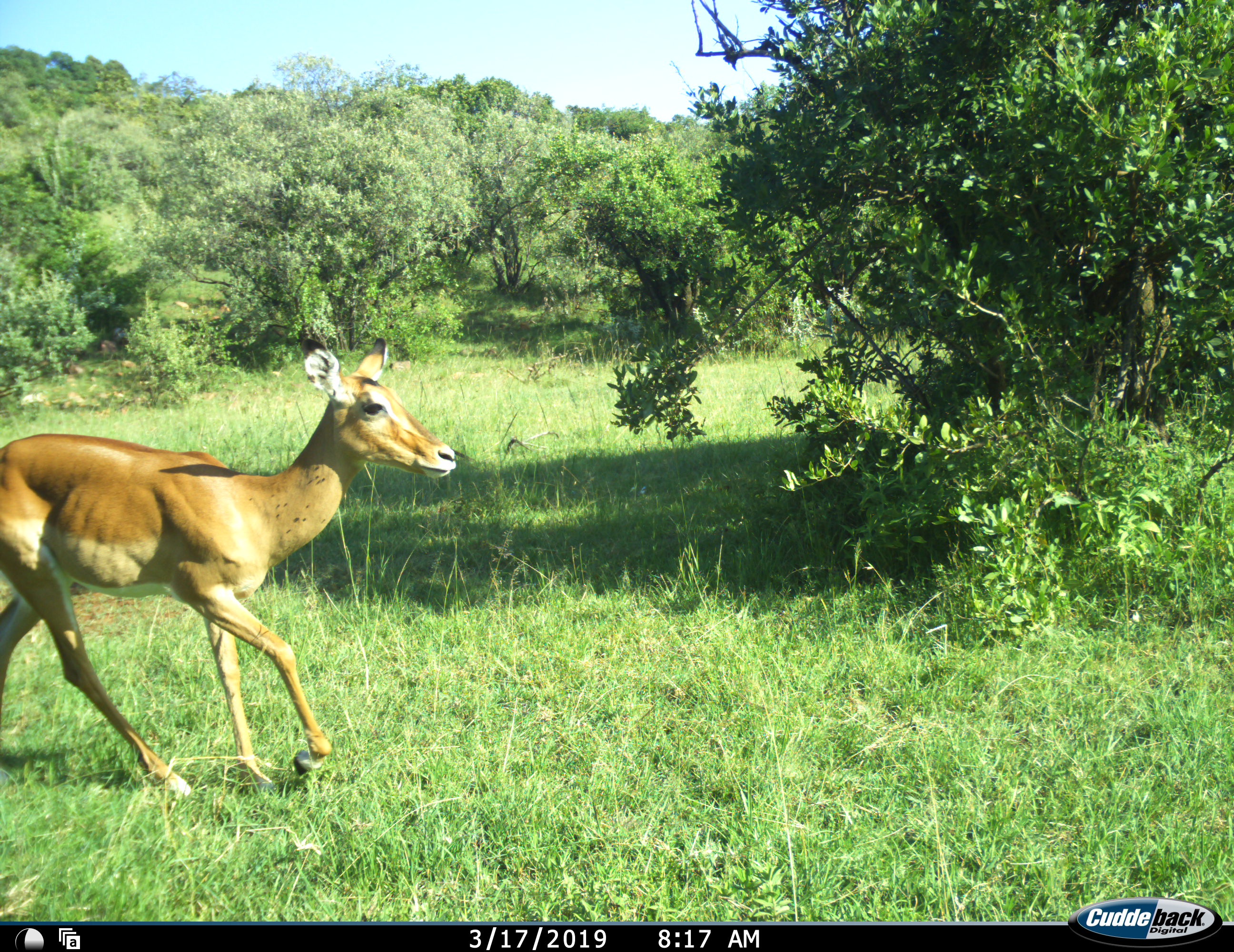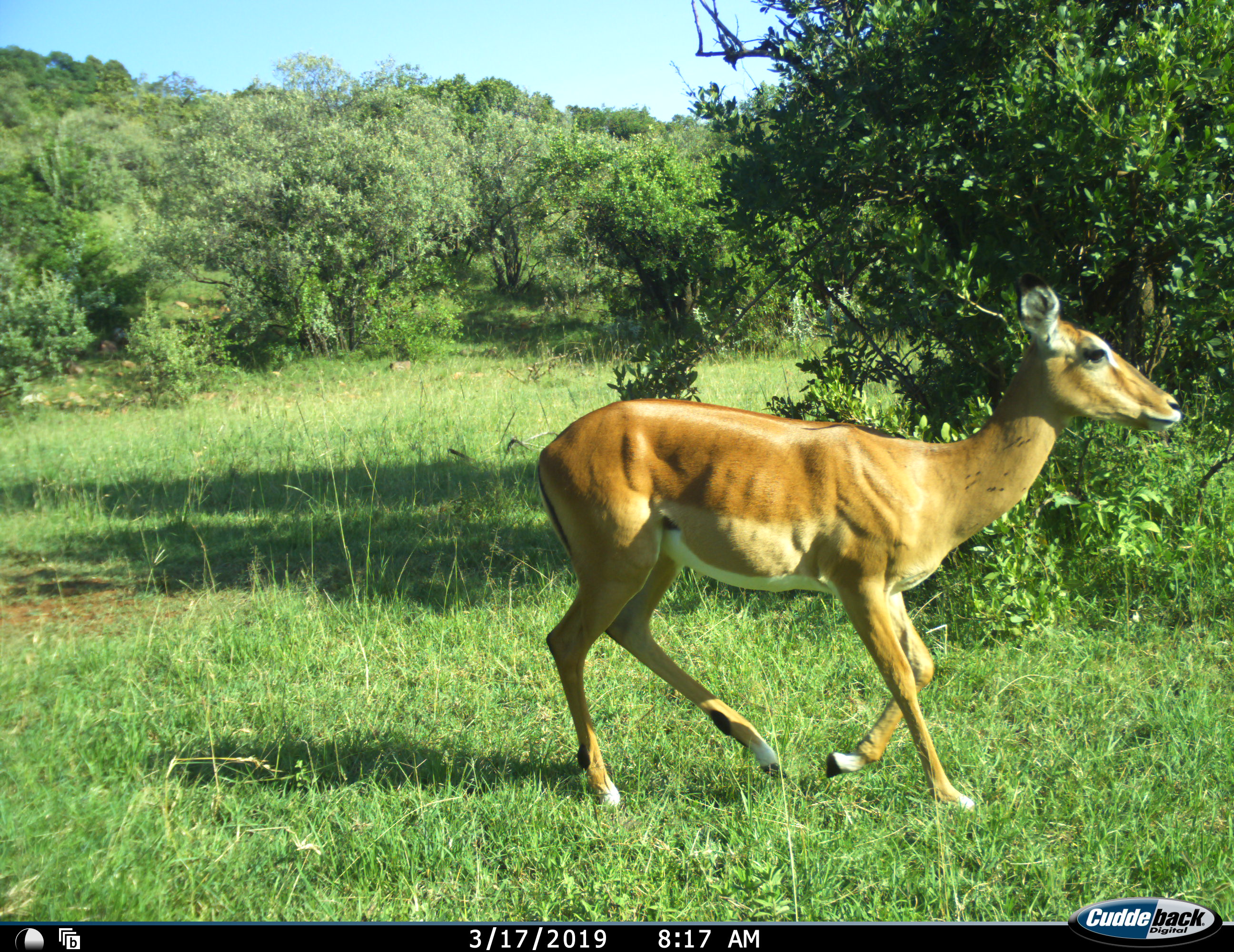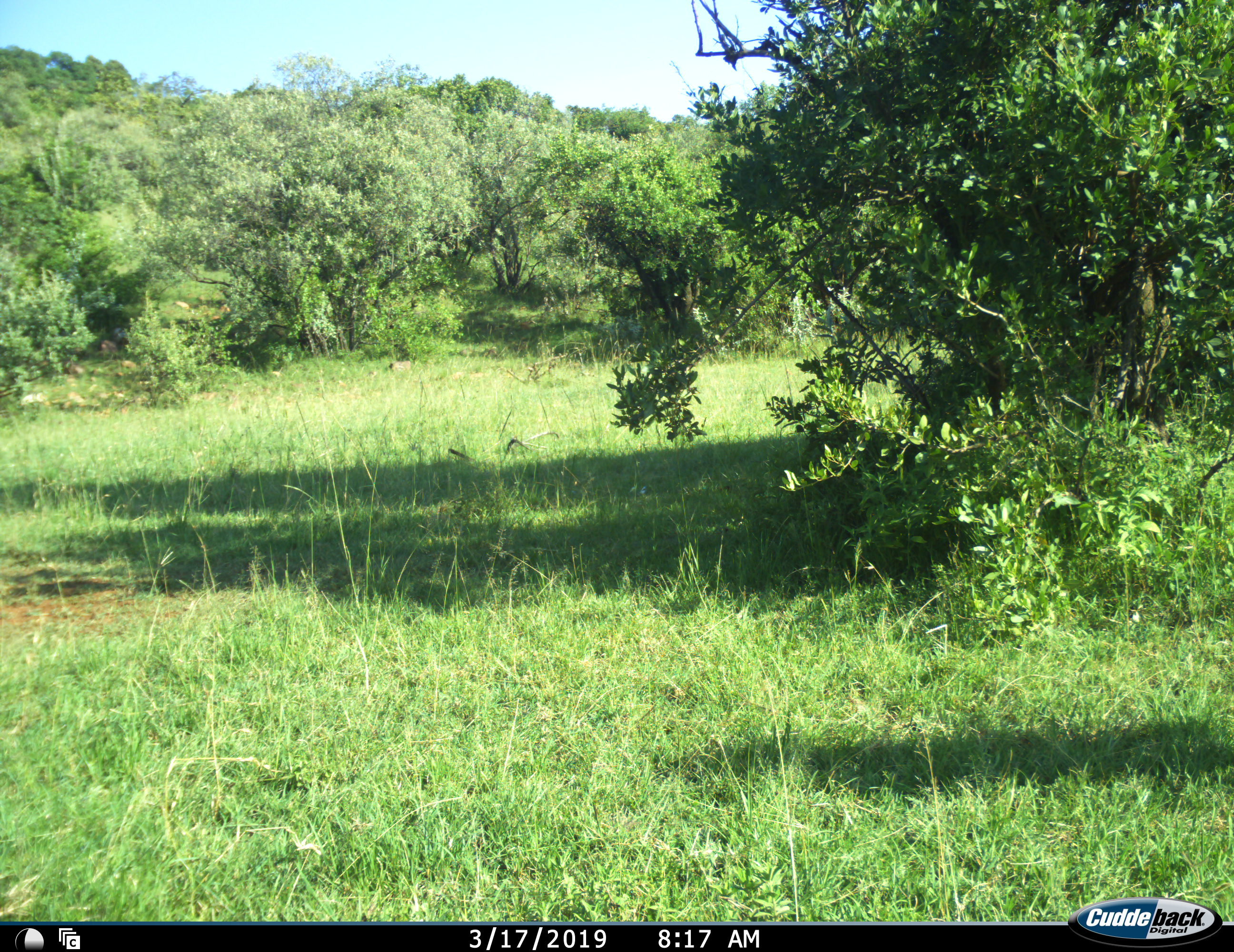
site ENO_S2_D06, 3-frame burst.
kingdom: Animalia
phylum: Chordata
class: Mammalia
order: Artiodactyla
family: Bovidae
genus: Aepyceros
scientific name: Aepyceros melampus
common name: impala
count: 1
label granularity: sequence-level